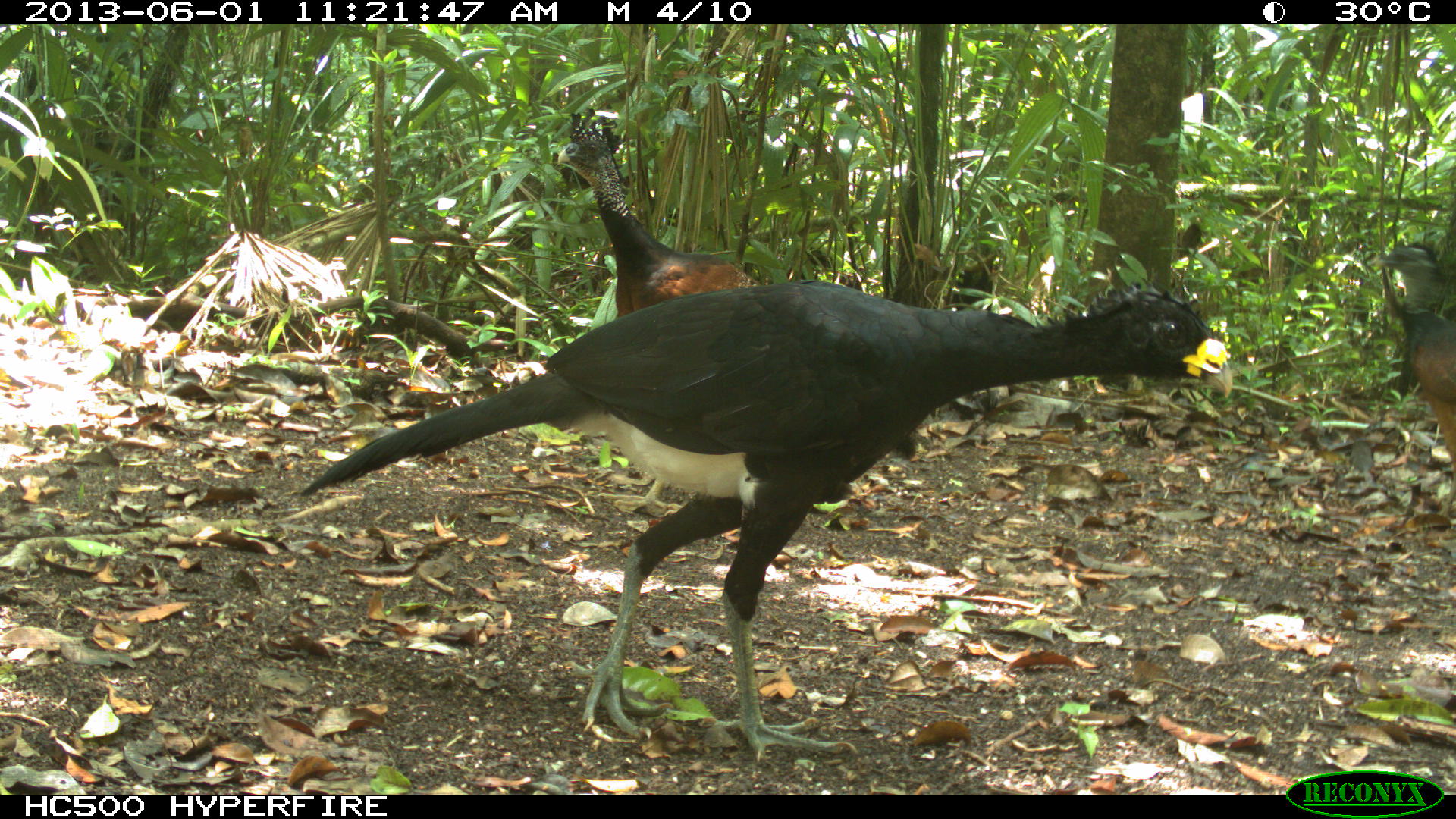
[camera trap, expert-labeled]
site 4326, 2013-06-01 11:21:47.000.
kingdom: Animalia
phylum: Chordata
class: Aves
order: Galliformes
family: Cracidae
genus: Crax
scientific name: Crax rubra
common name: great curassow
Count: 4.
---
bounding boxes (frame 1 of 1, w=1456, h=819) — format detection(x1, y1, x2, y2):
crax rubra: detection(291, 277, 1240, 754); detection(546, 107, 751, 319); detection(1369, 240, 1455, 468)